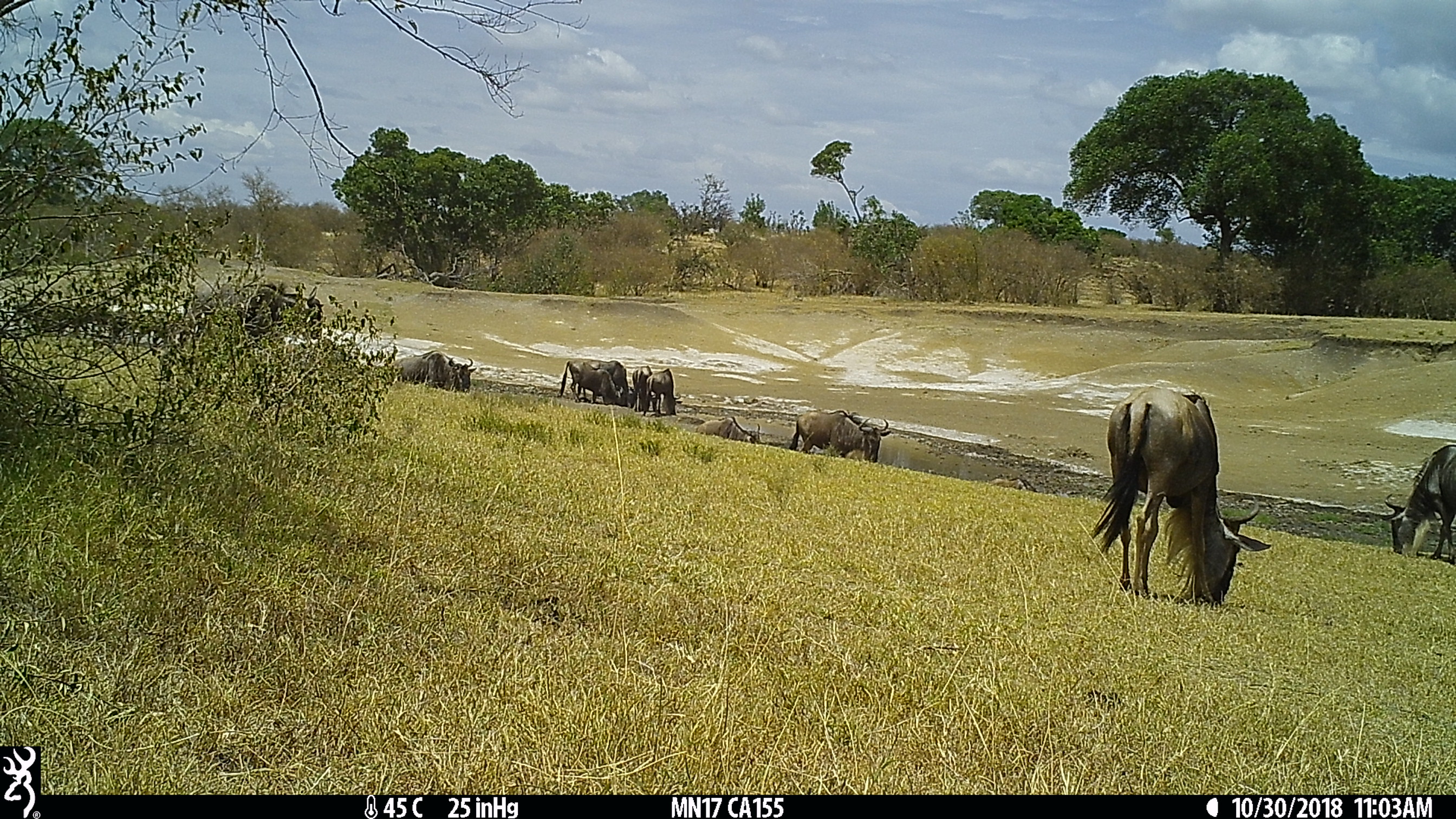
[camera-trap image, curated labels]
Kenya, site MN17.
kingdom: Animalia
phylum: Chordata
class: Mammalia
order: Artiodactyla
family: Bovidae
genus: Connochaetes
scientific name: Connochaetes taurinus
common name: blue wildebeest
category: wildebeest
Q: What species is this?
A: Wildebeest (blue wildebeest) (Connochaetes taurinus).